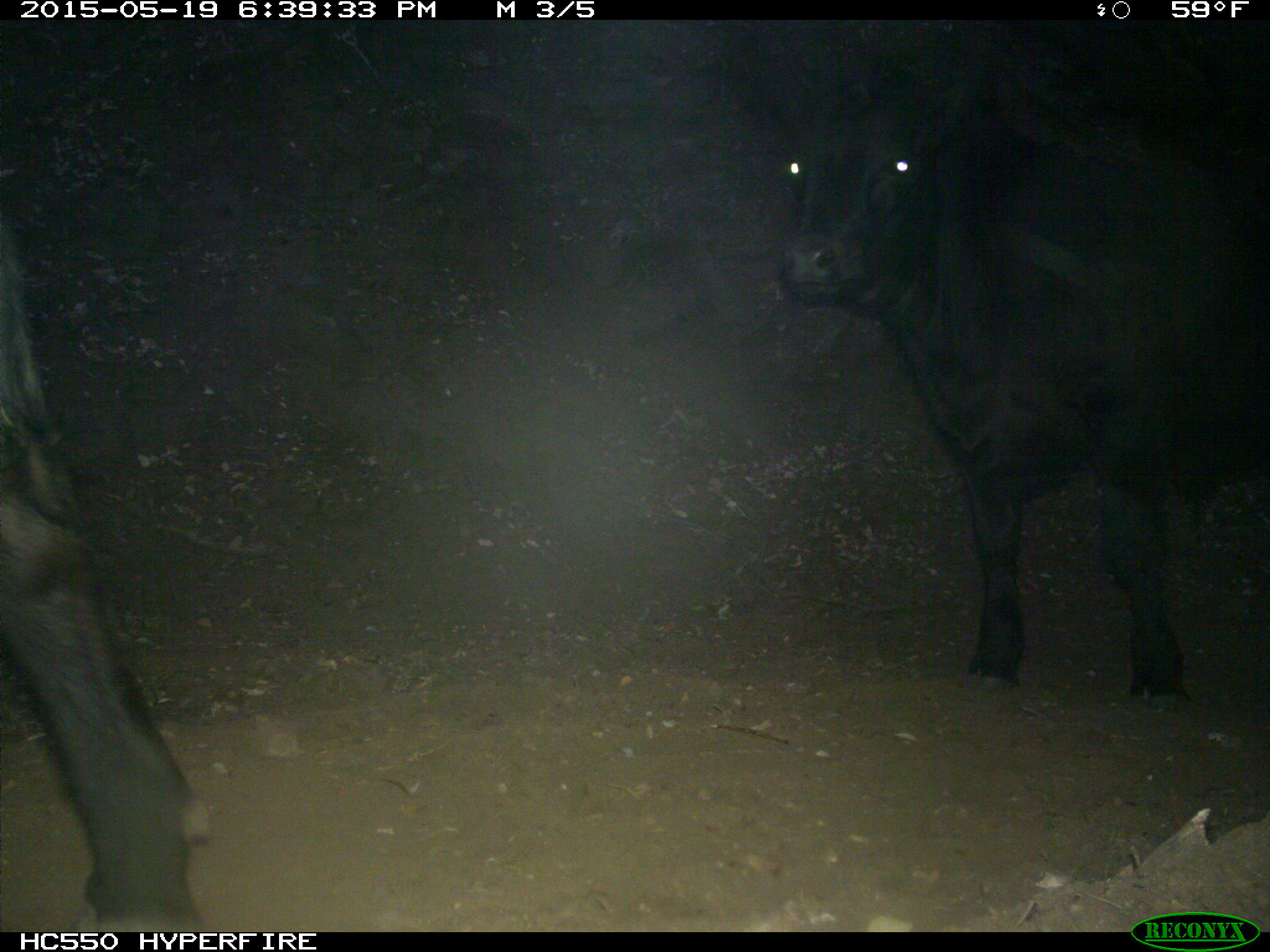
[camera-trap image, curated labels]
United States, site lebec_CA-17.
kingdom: Animalia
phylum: Chordata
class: Mammalia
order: Artiodactyla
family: Bovidae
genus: Bos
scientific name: Bos taurus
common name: domestic cow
Bos taurus (domestic cow).